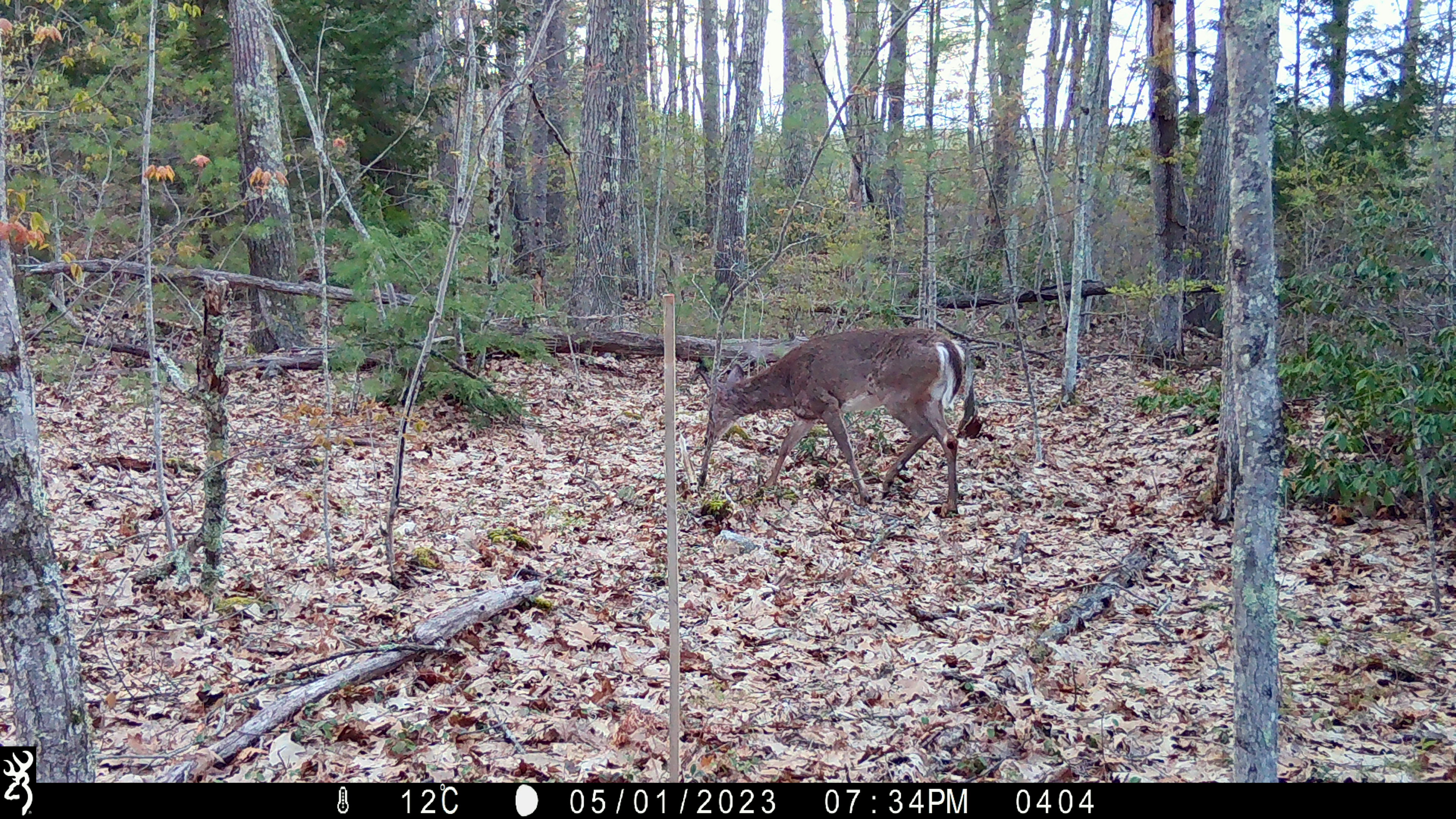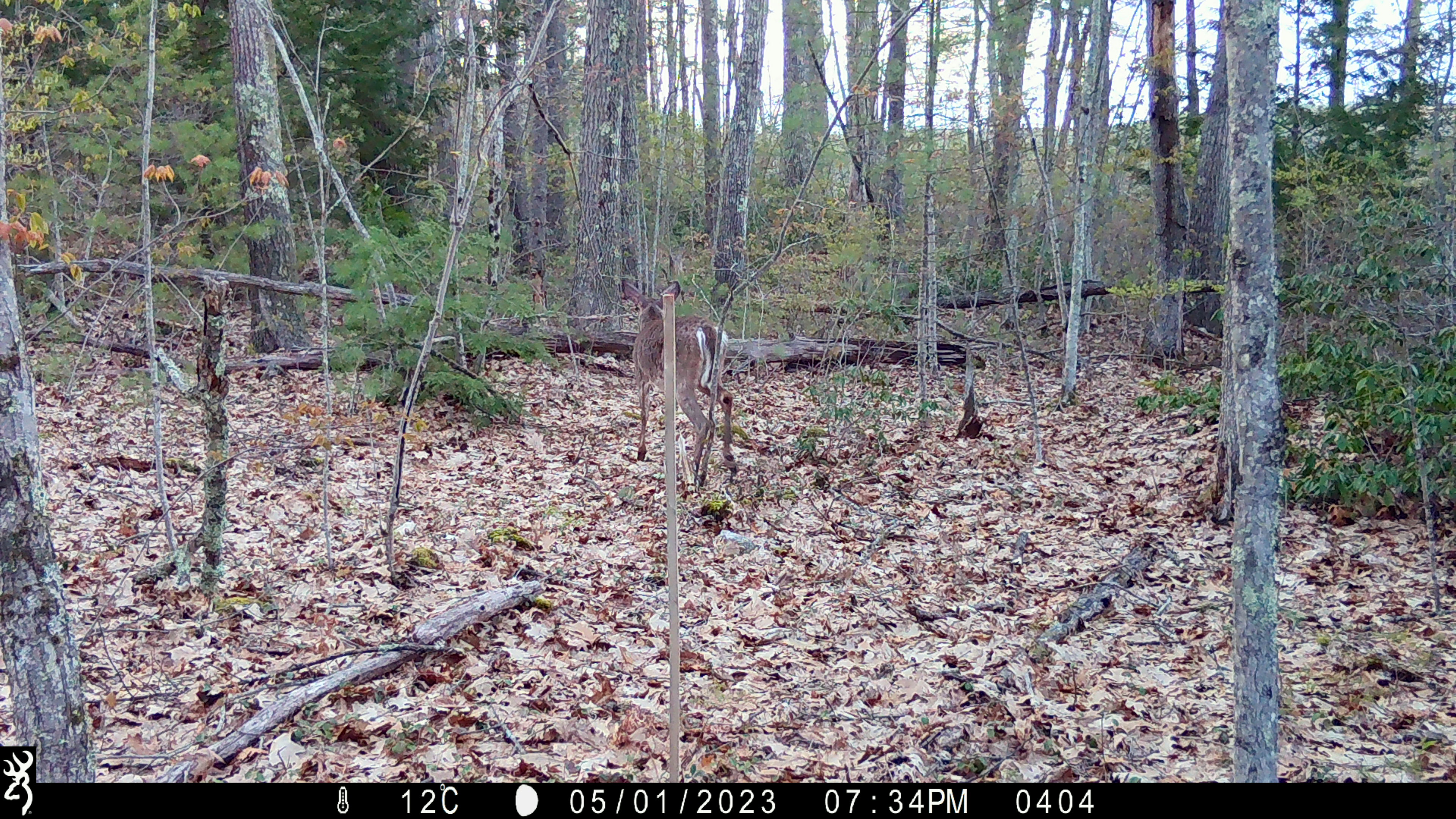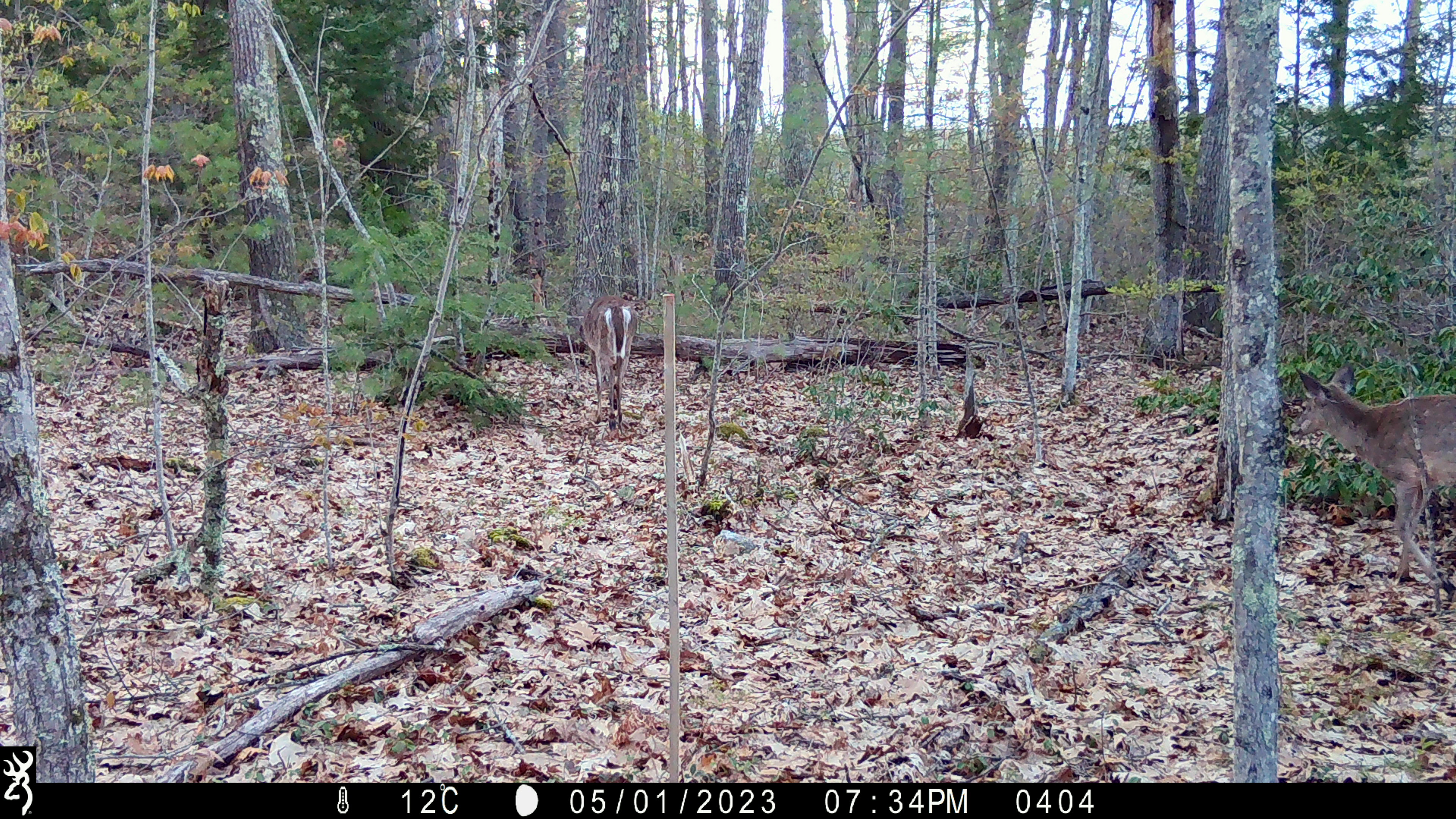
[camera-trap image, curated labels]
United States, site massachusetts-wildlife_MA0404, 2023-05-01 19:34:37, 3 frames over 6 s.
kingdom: Animalia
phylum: Chordata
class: Mammalia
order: Artiodactyla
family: Cervidae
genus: Odocoileus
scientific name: Odocoileus virginianus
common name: white-tailed deer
White-tailed deer (Odocoileus virginianus).